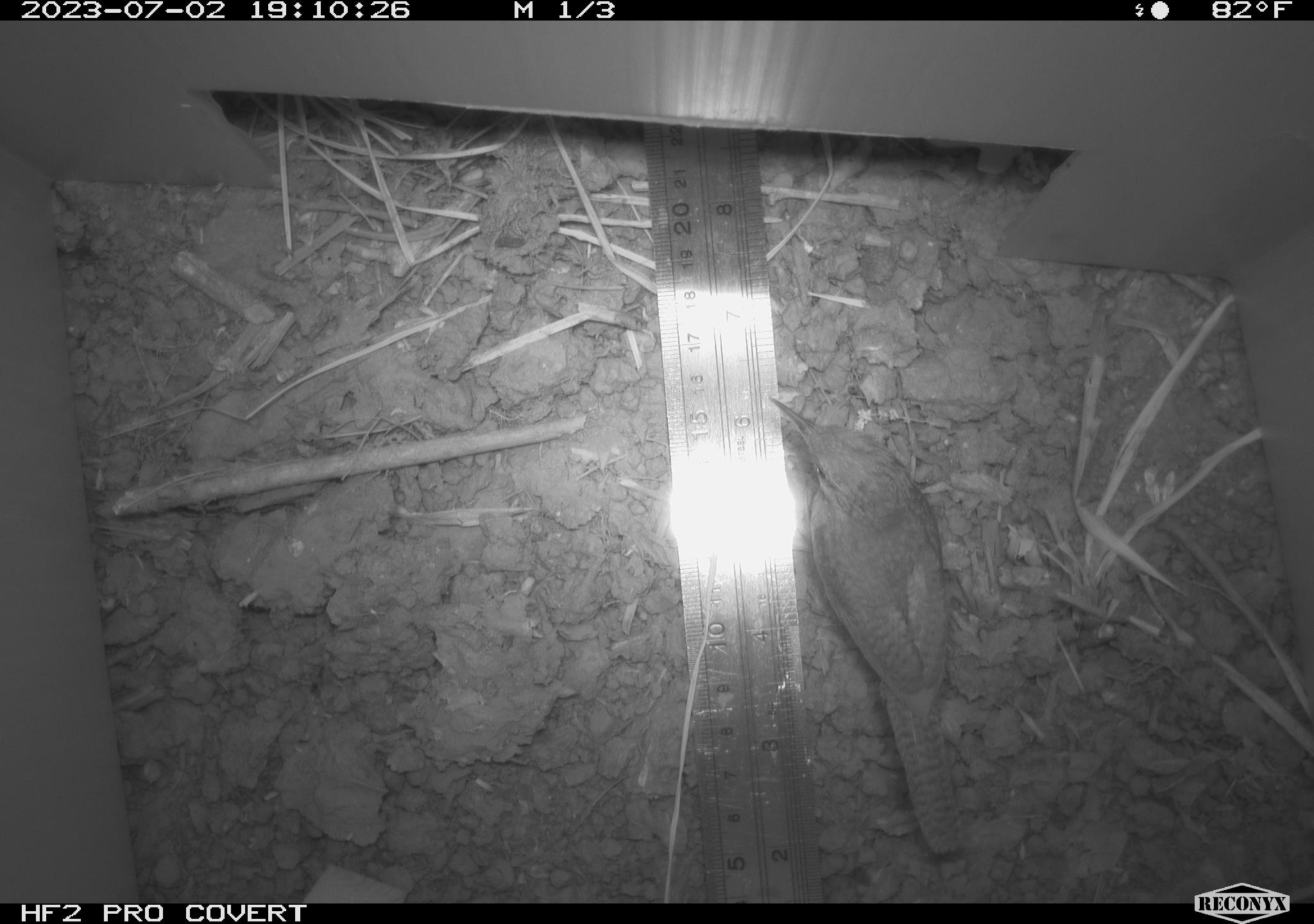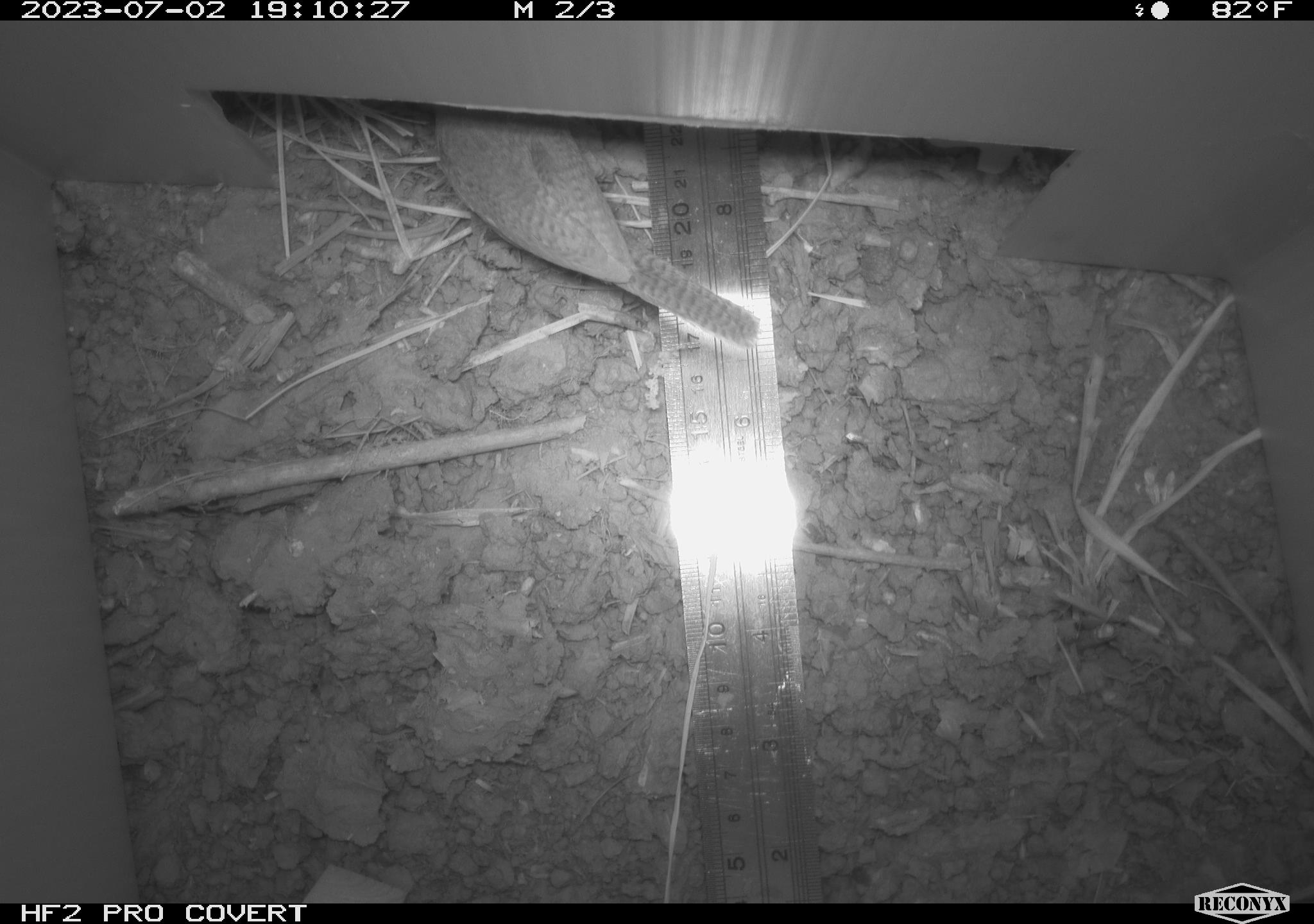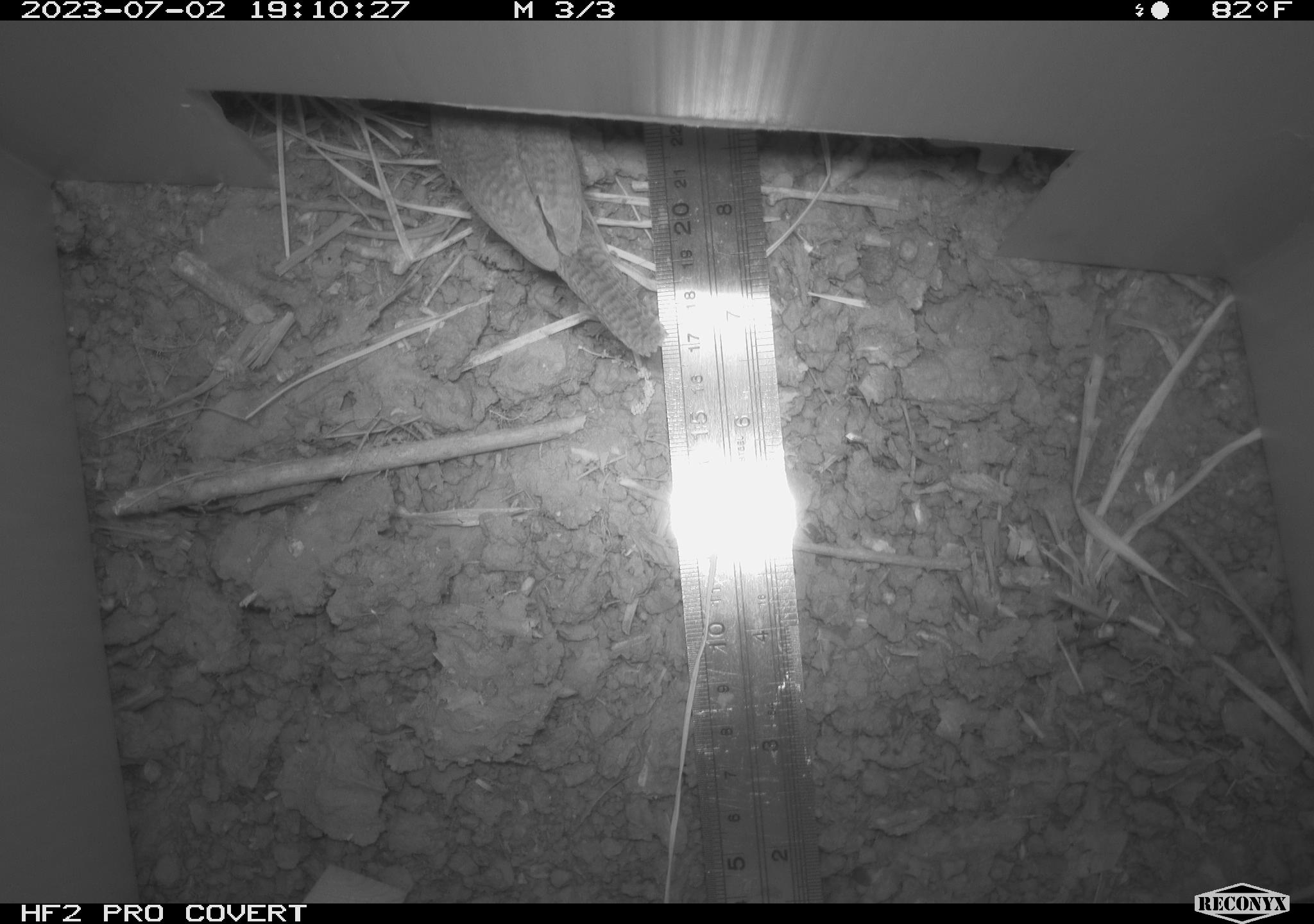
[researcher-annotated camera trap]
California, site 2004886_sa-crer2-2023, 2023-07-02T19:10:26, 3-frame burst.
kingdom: Animalia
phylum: Chordata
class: Aves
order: Passeriformes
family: Troglodytidae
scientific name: Troglodytidae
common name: wren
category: troglodytidae family